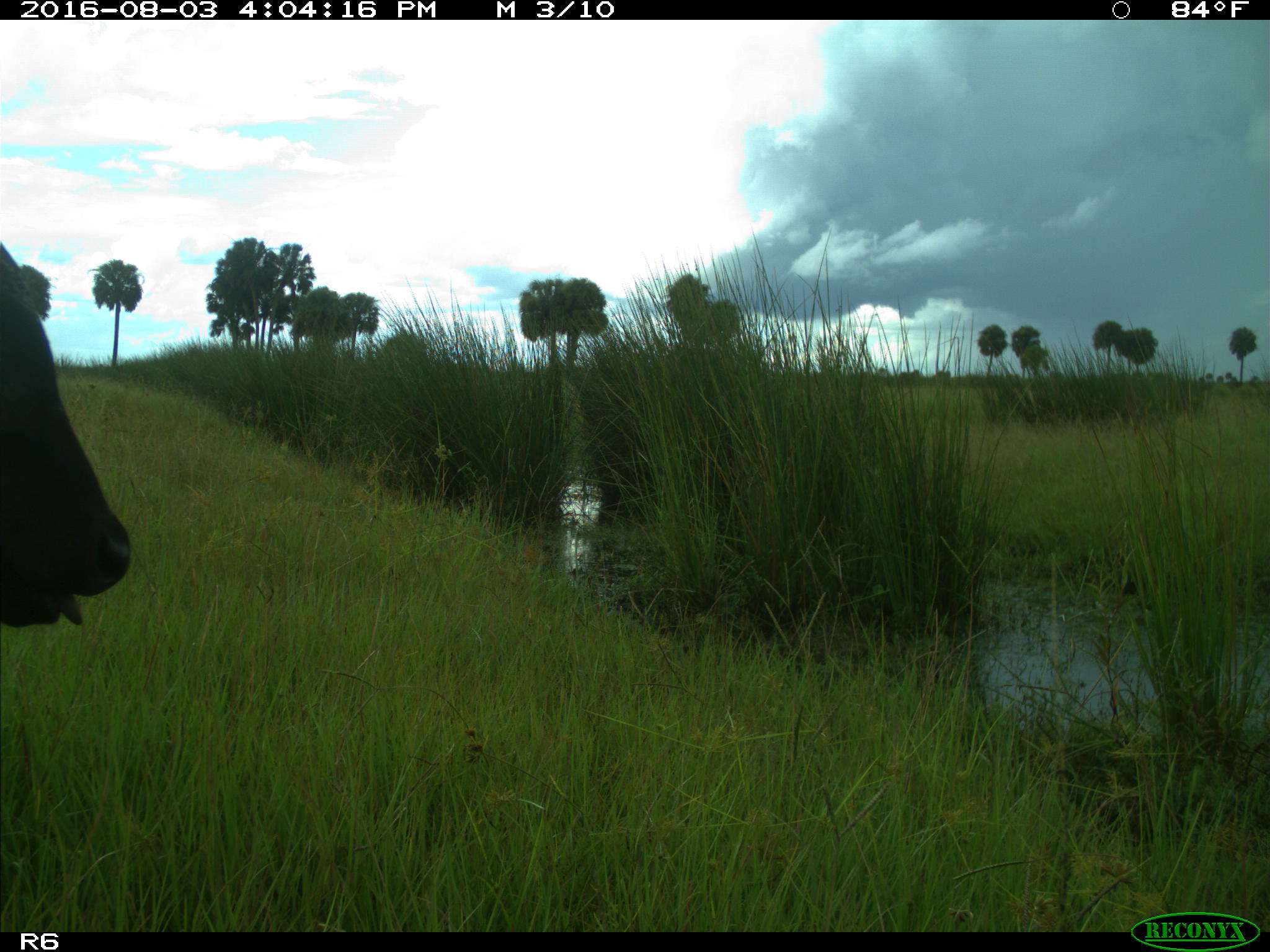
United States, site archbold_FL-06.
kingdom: Animalia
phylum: Chordata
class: Mammalia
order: Artiodactyla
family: Bovidae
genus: Bos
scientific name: Bos taurus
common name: domestic cow